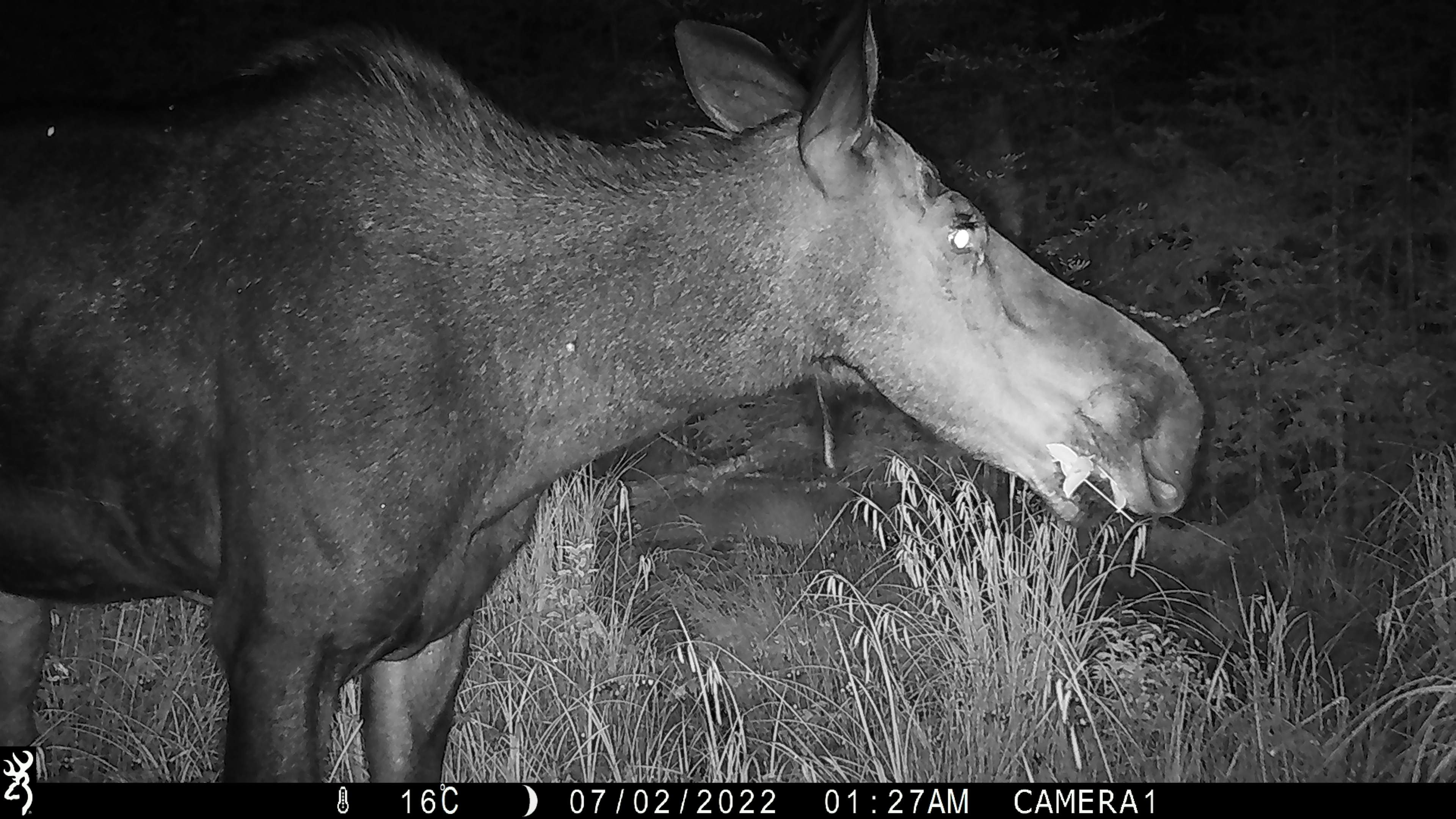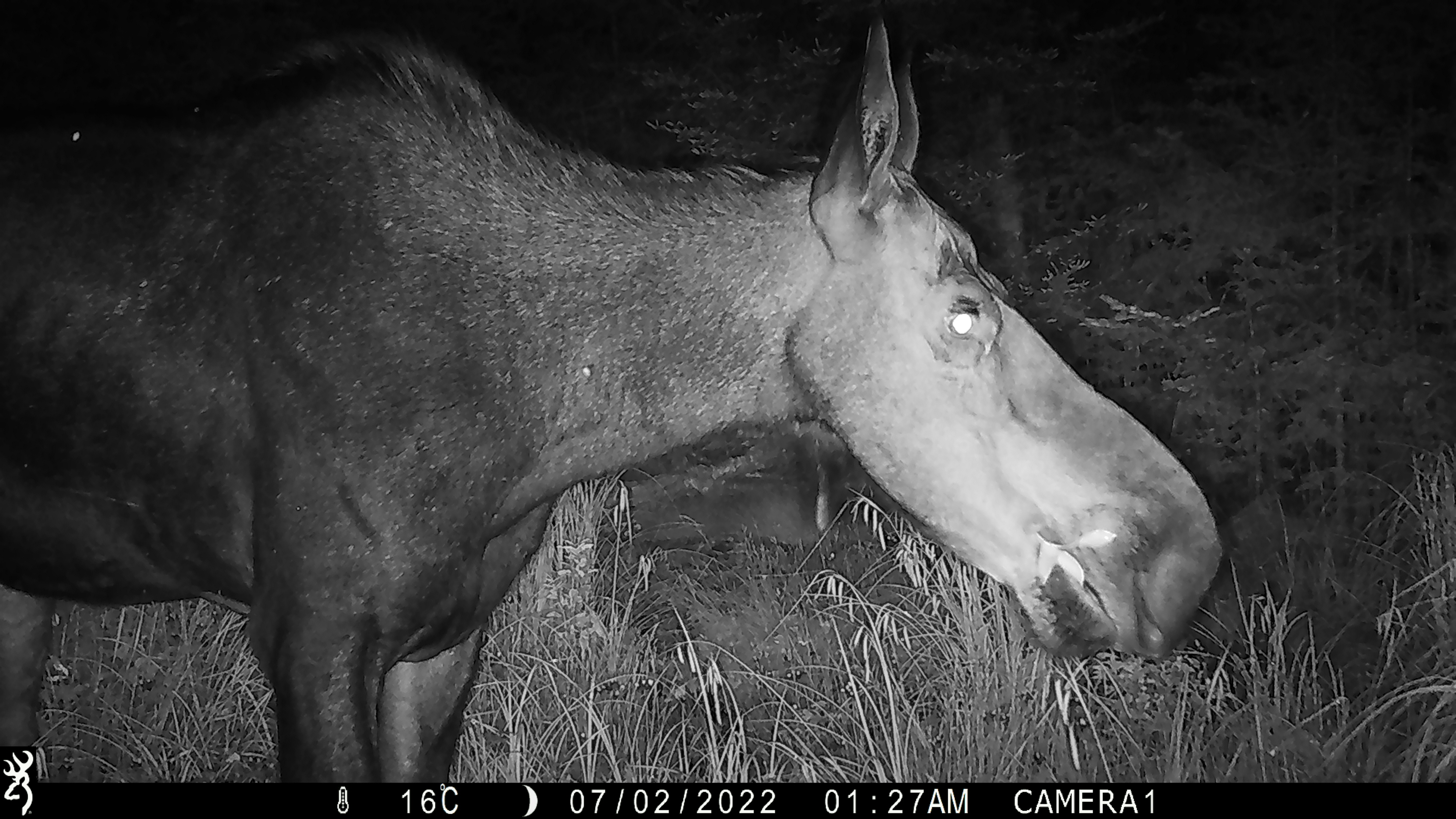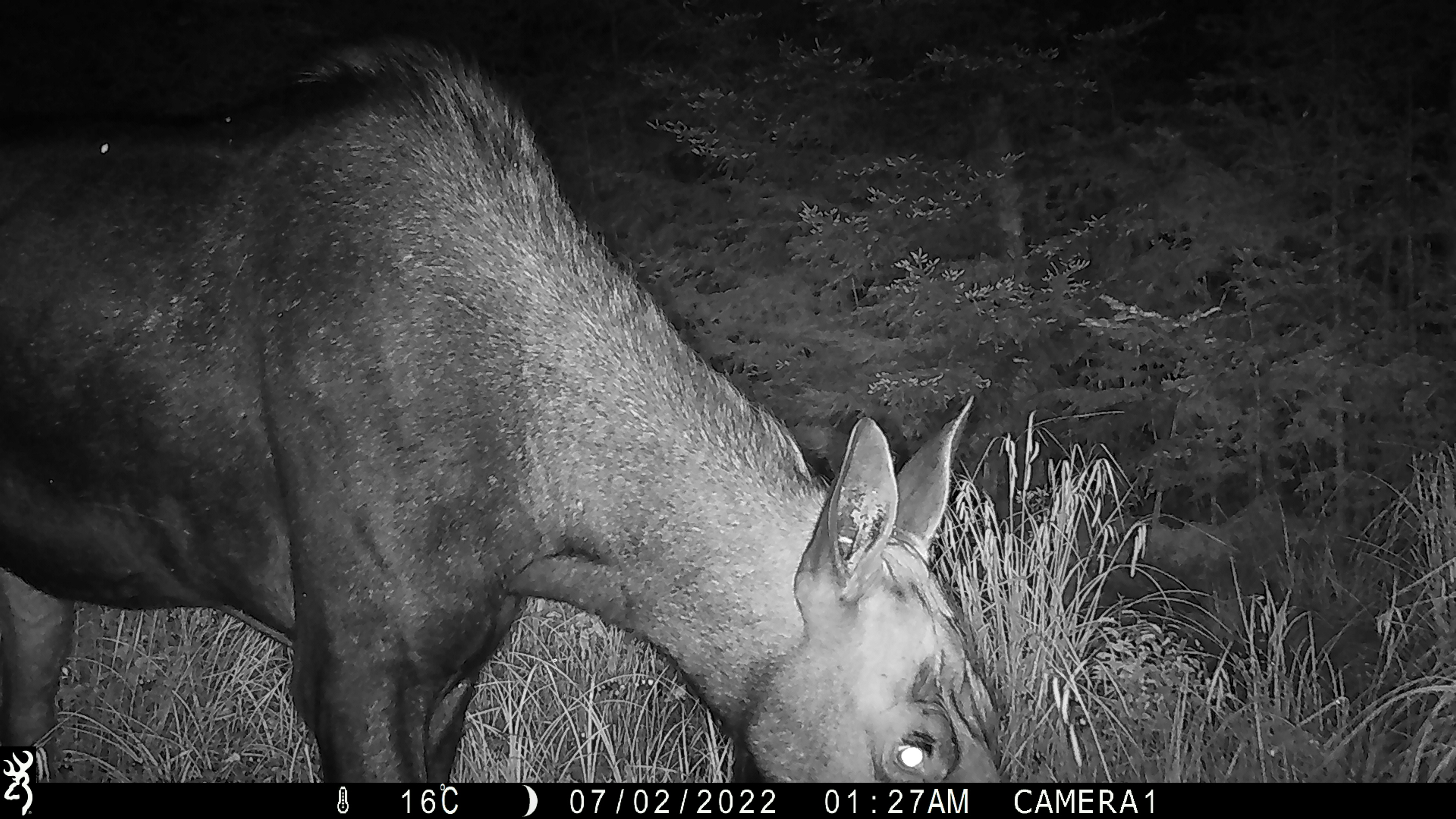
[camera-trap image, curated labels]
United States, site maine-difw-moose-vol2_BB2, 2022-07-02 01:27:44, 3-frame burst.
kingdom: Animalia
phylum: Chordata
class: Mammalia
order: Artiodactyla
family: Cervidae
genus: Alces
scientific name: Alces alces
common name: moose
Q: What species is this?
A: Moose (Alces alces).